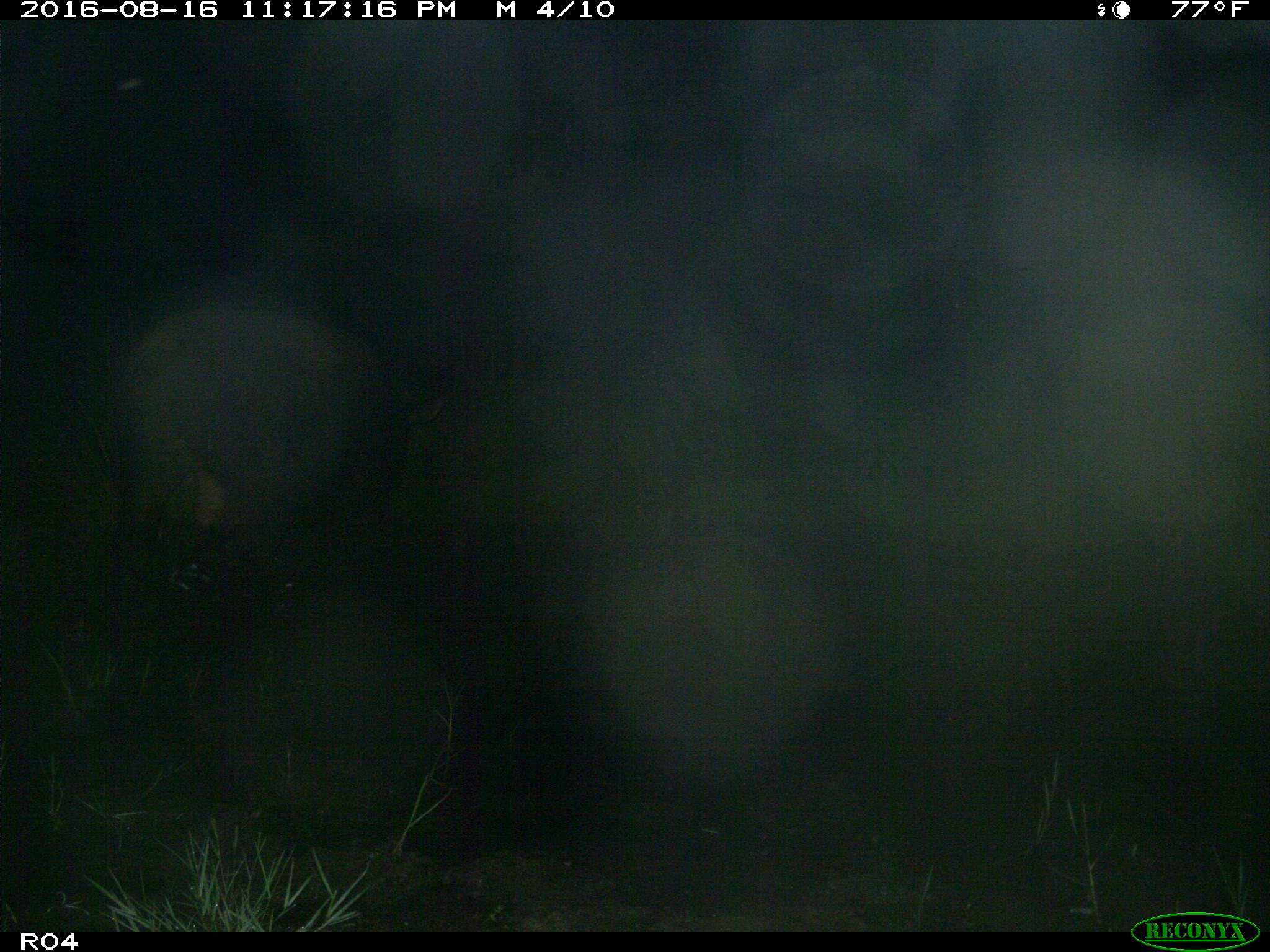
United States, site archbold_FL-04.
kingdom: Animalia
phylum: Chordata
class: Mammalia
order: Artiodactyla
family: Bovidae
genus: Bos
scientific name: Bos taurus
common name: domestic cow